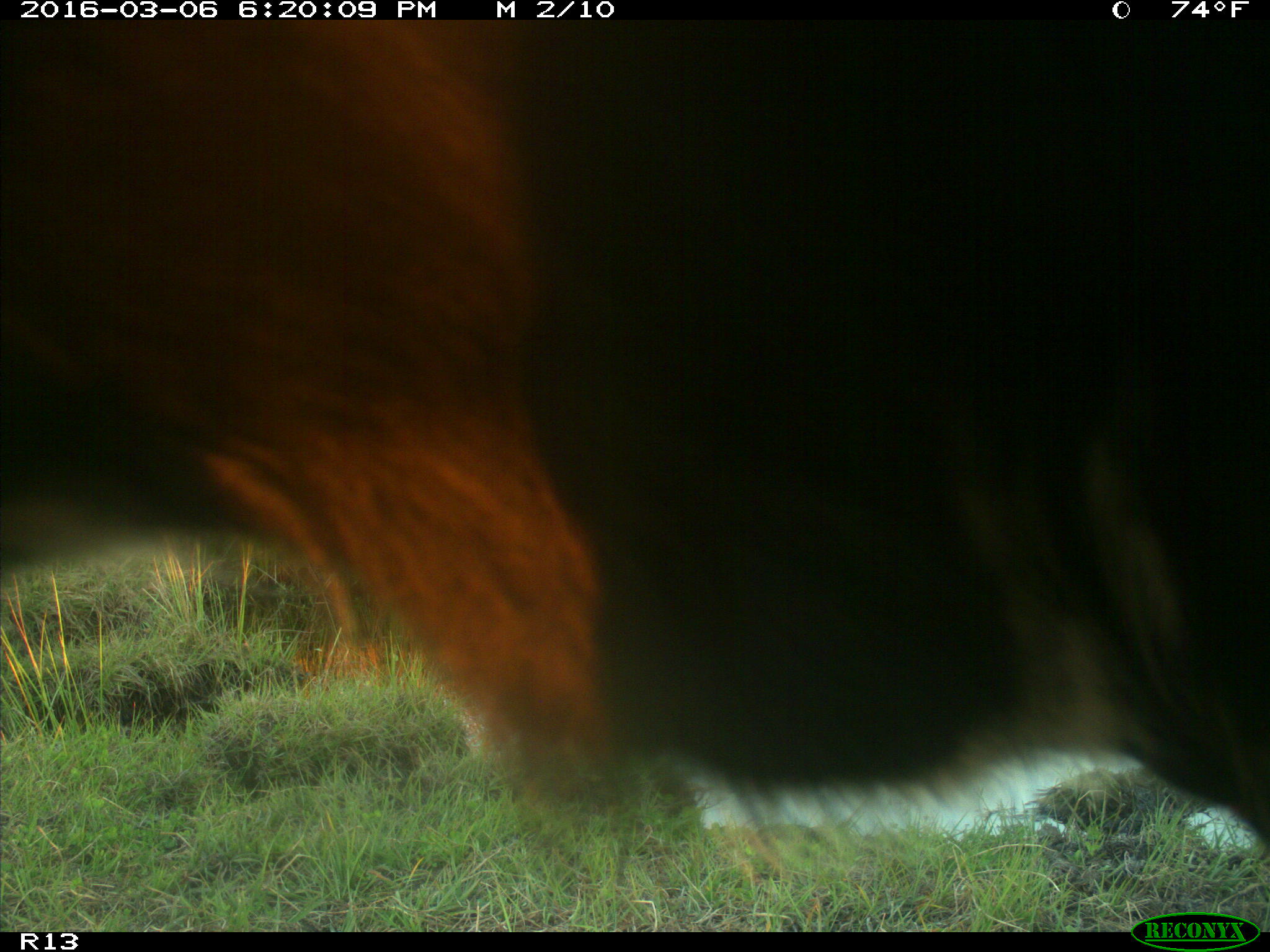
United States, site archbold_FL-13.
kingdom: Animalia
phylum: Chordata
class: Mammalia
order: Artiodactyla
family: Bovidae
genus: Bos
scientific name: Bos taurus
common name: domestic cow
Bos taurus (domestic cow).